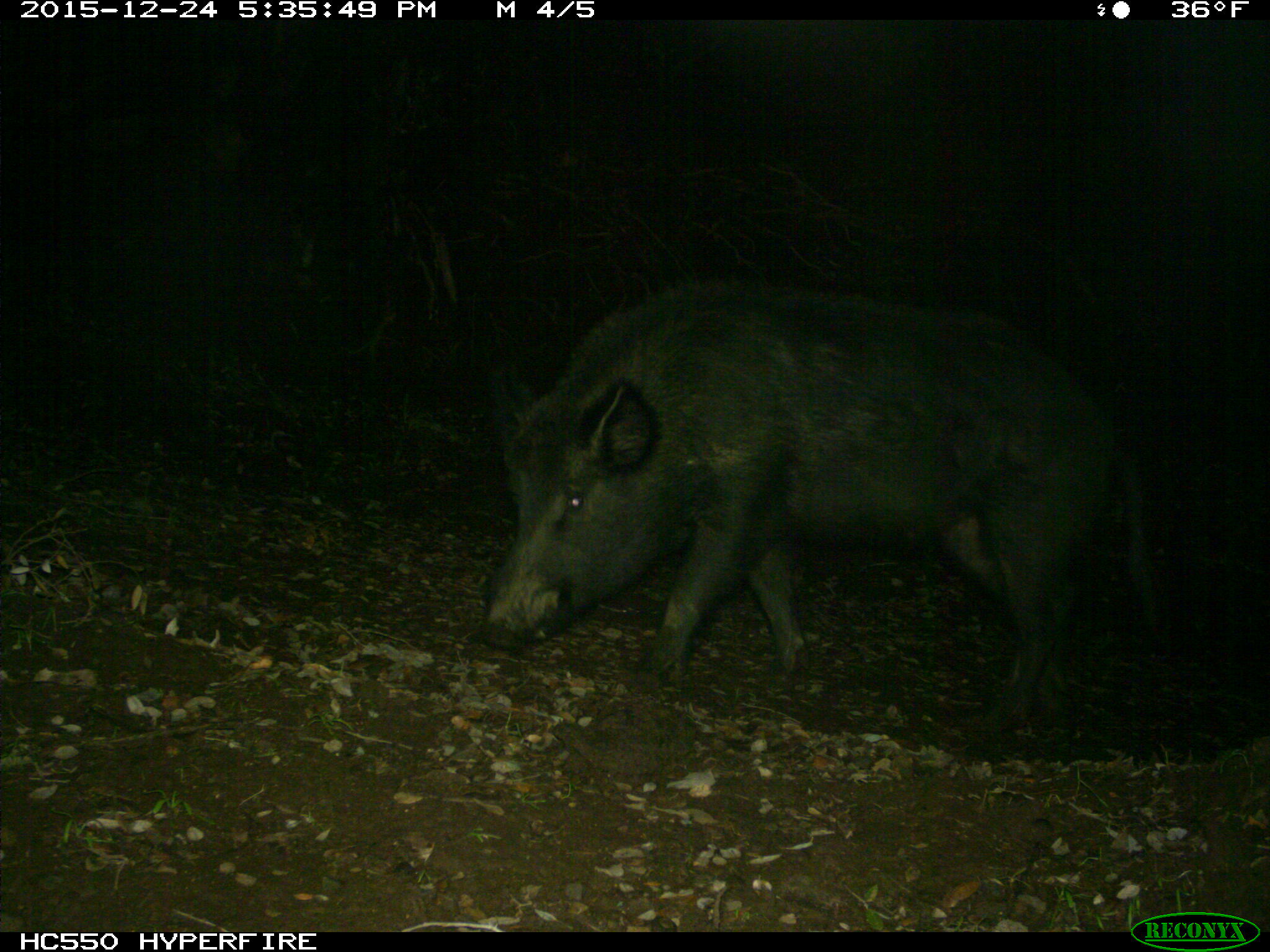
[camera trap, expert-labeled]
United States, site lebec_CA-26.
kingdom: Animalia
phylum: Chordata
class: Mammalia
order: Artiodactyla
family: Suidae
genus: Sus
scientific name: Sus scrofa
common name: wild boar